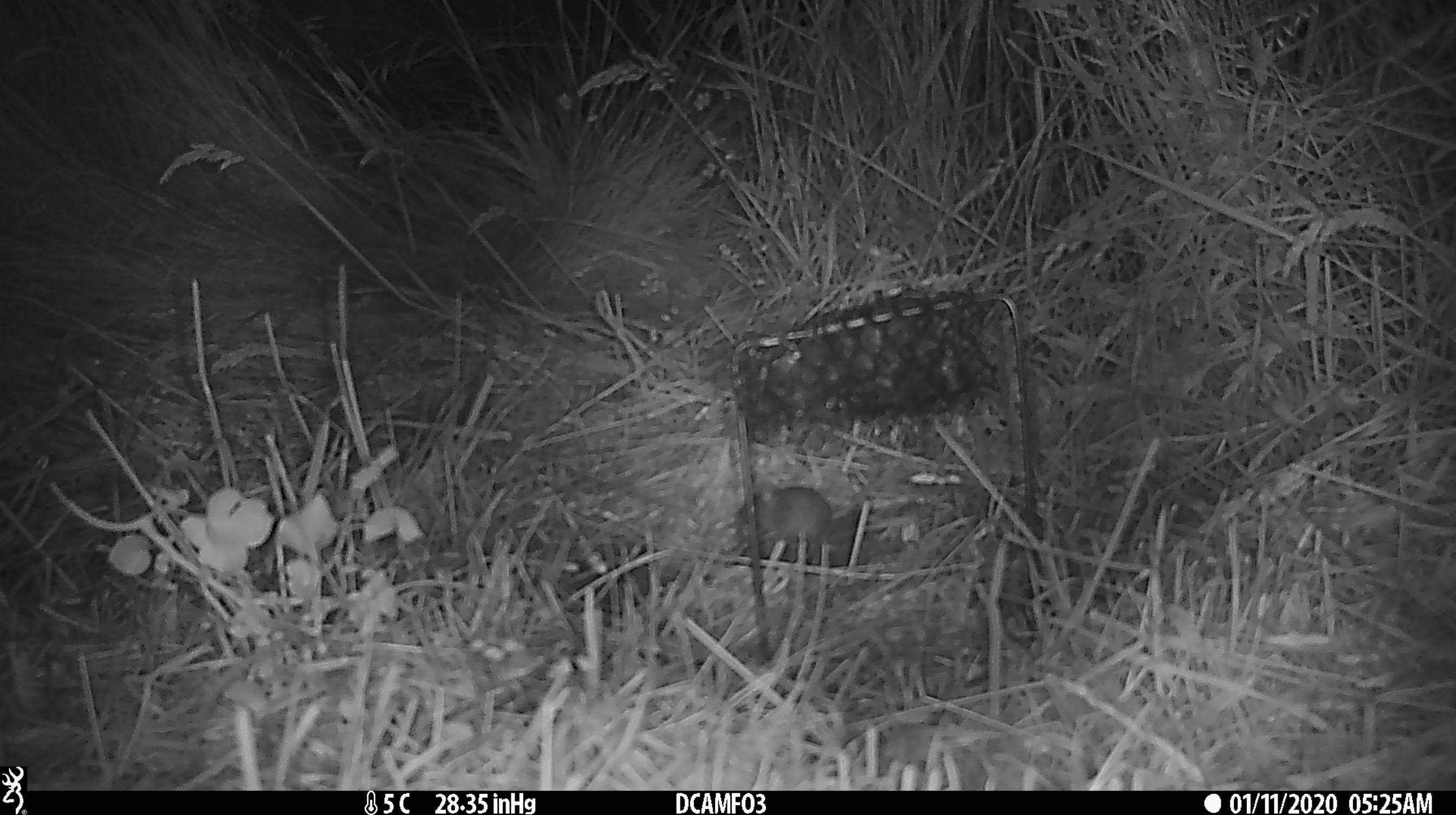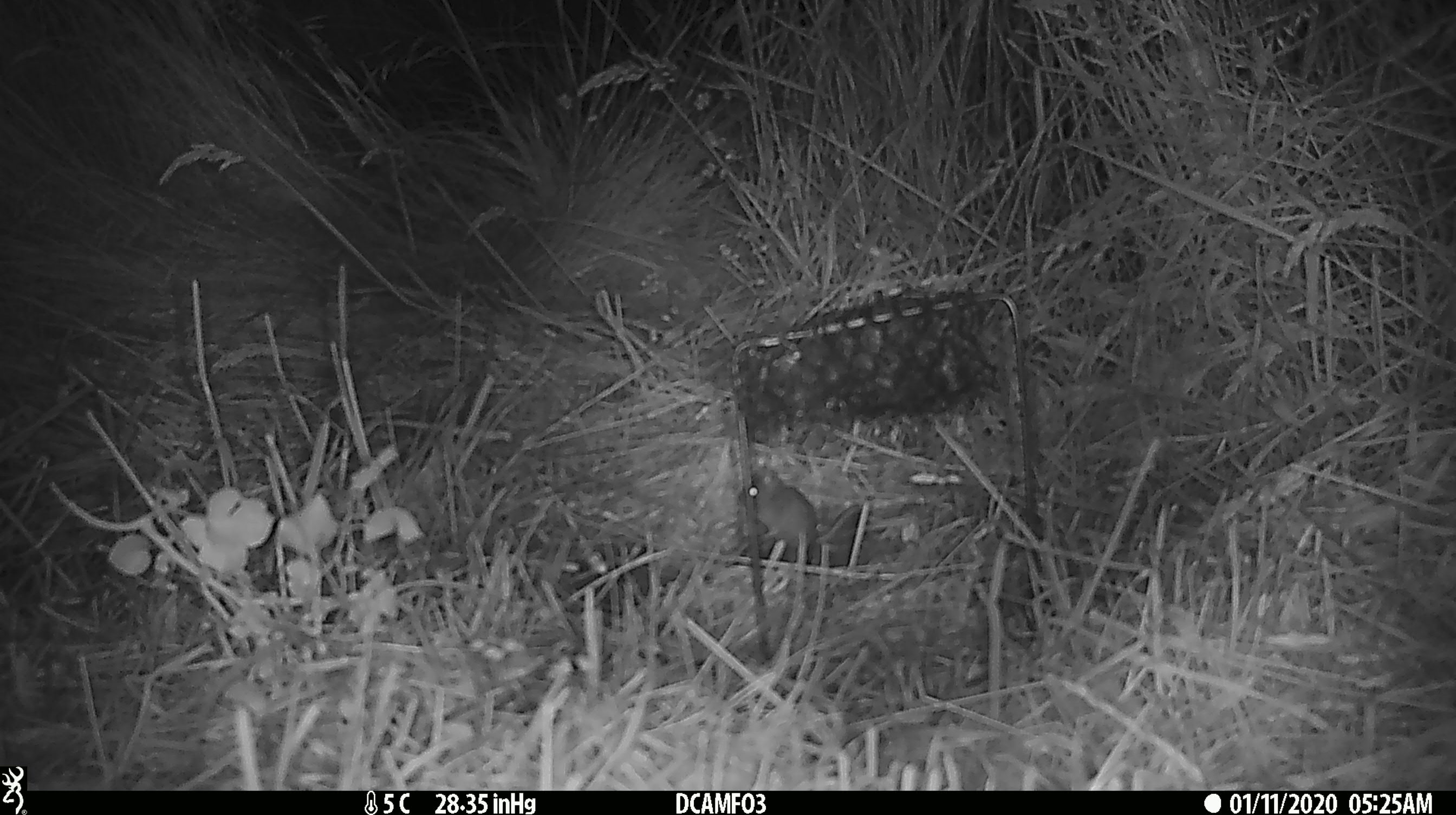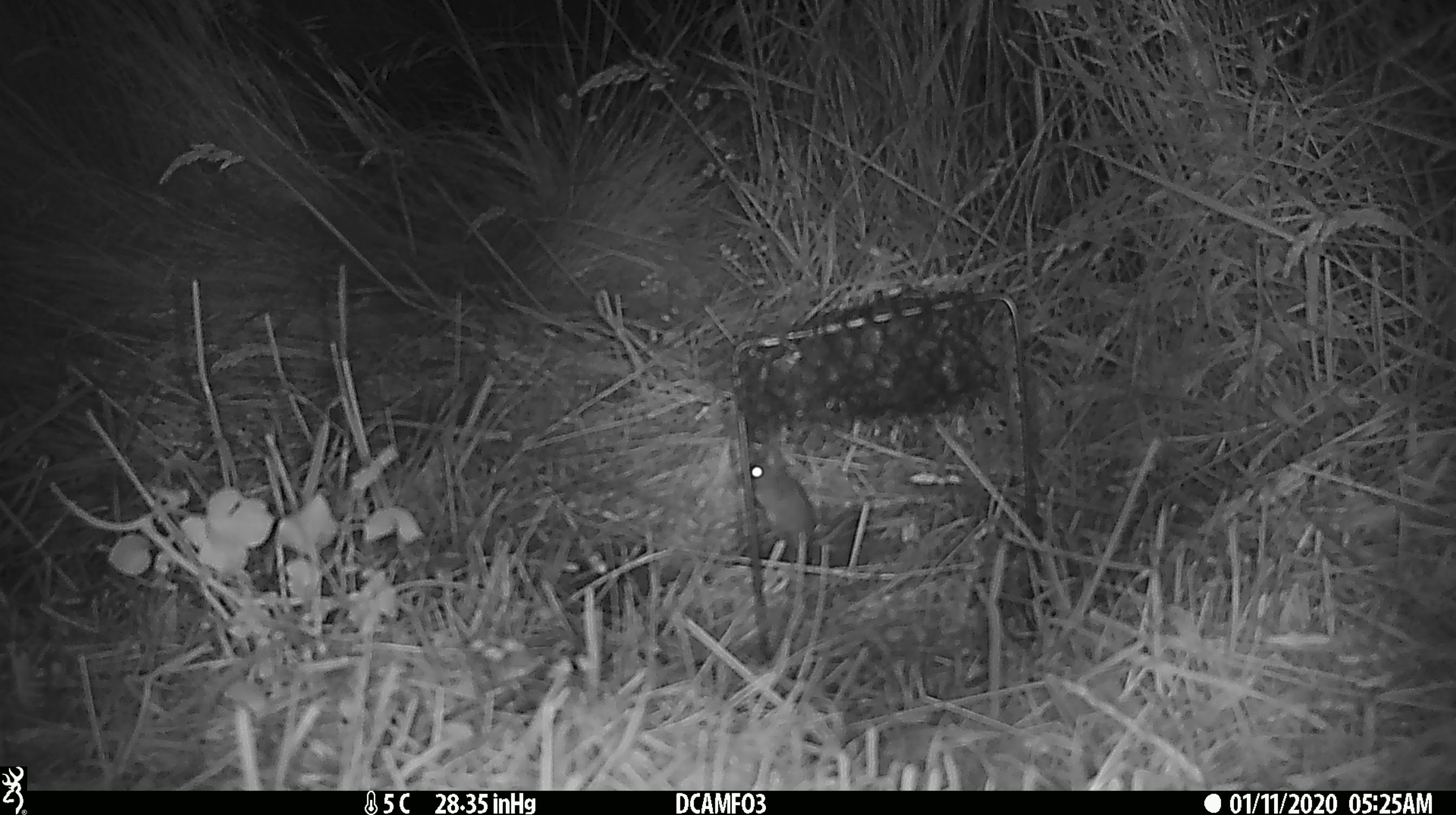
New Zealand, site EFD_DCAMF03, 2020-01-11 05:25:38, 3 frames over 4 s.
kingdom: Animalia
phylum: Chordata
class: Mammalia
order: Rodentia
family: Muridae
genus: Mus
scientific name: Mus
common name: mouse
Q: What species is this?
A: Mouse (Mus).